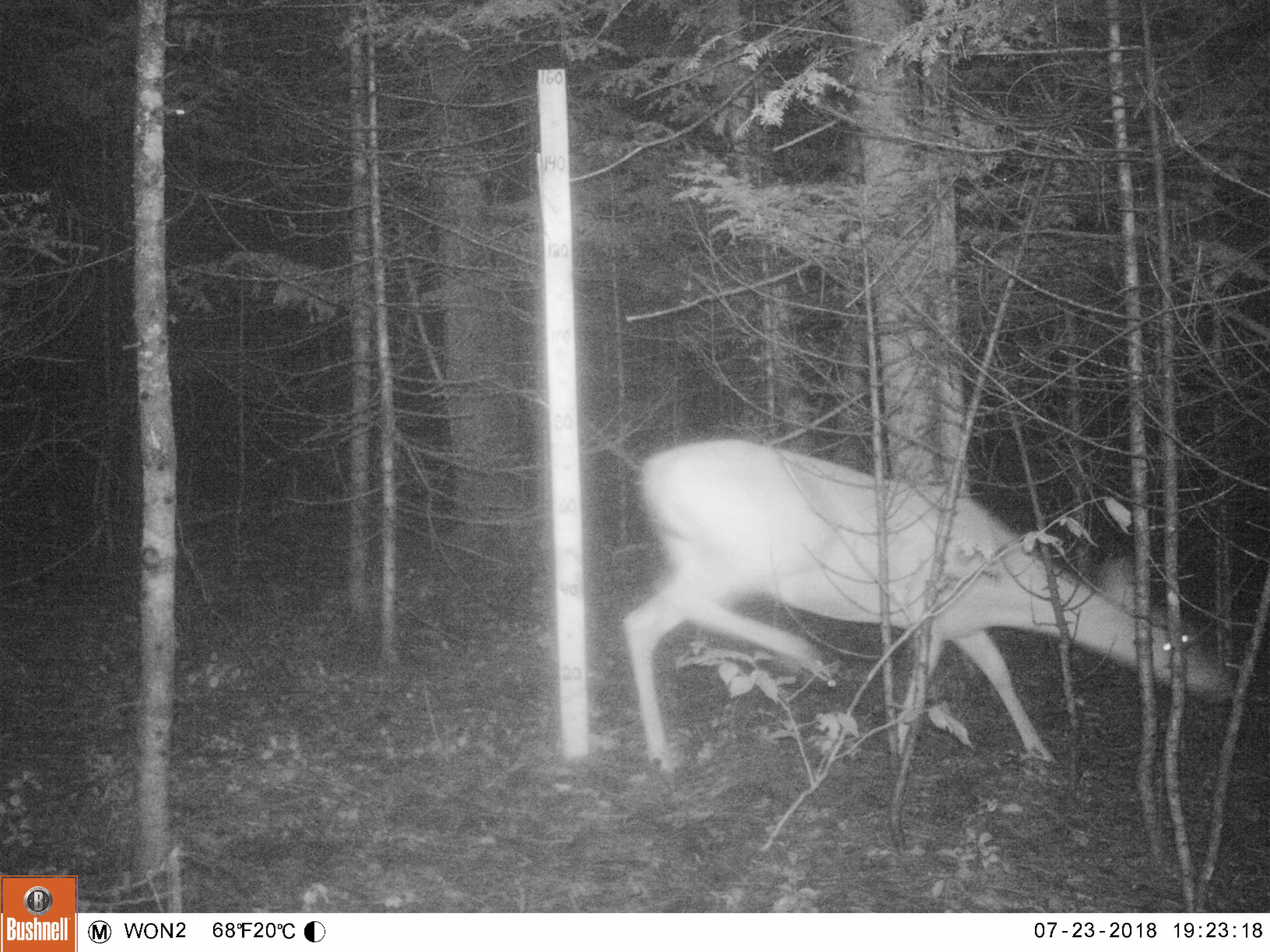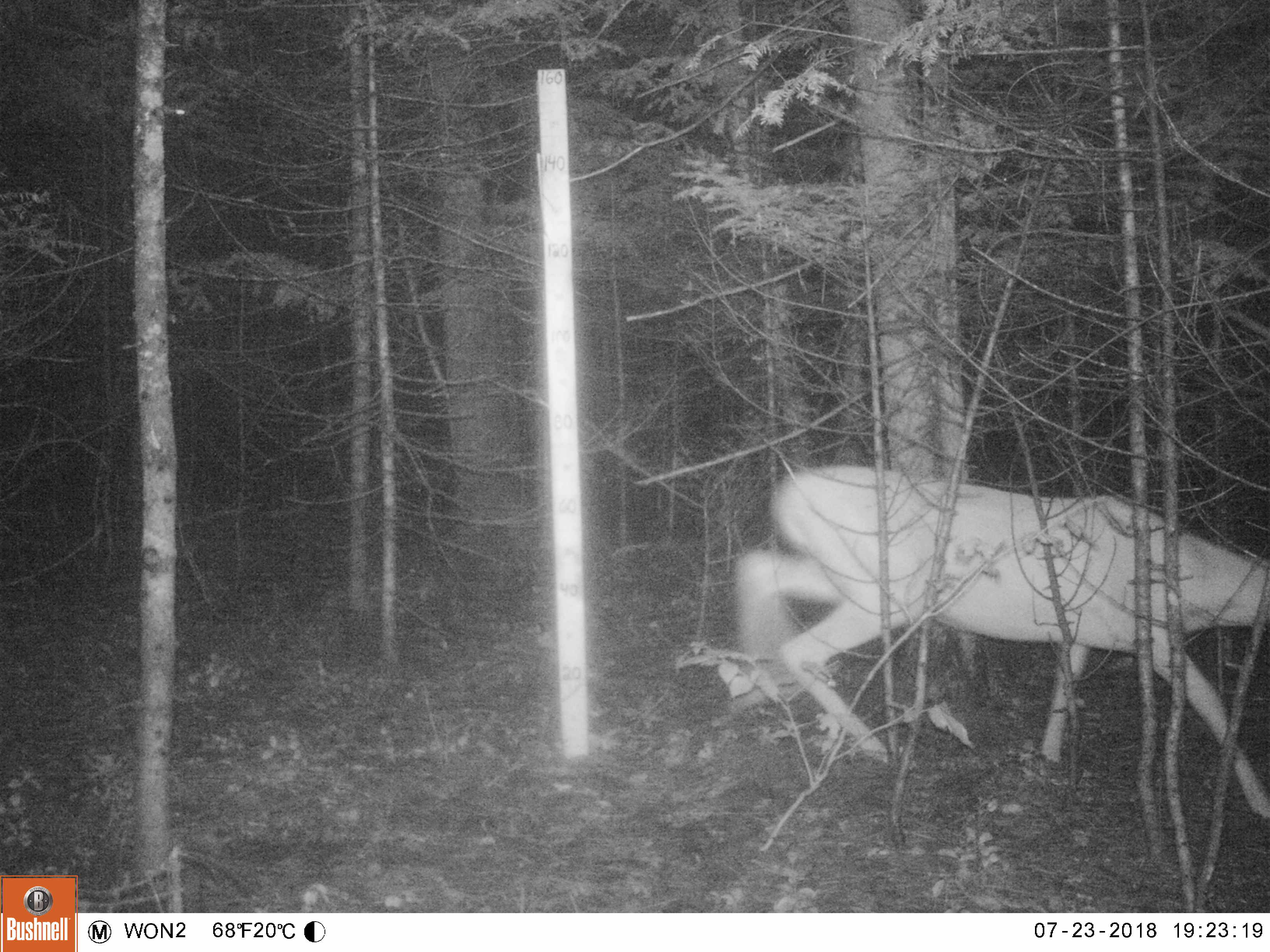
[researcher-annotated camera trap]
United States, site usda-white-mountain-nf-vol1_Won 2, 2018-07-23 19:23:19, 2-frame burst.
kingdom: Animalia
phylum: Chordata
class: Mammalia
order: Artiodactyla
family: Cervidae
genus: Odocoileus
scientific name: Odocoileus virginianus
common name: white-tailed deer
White-tailed deer (Odocoileus virginianus).